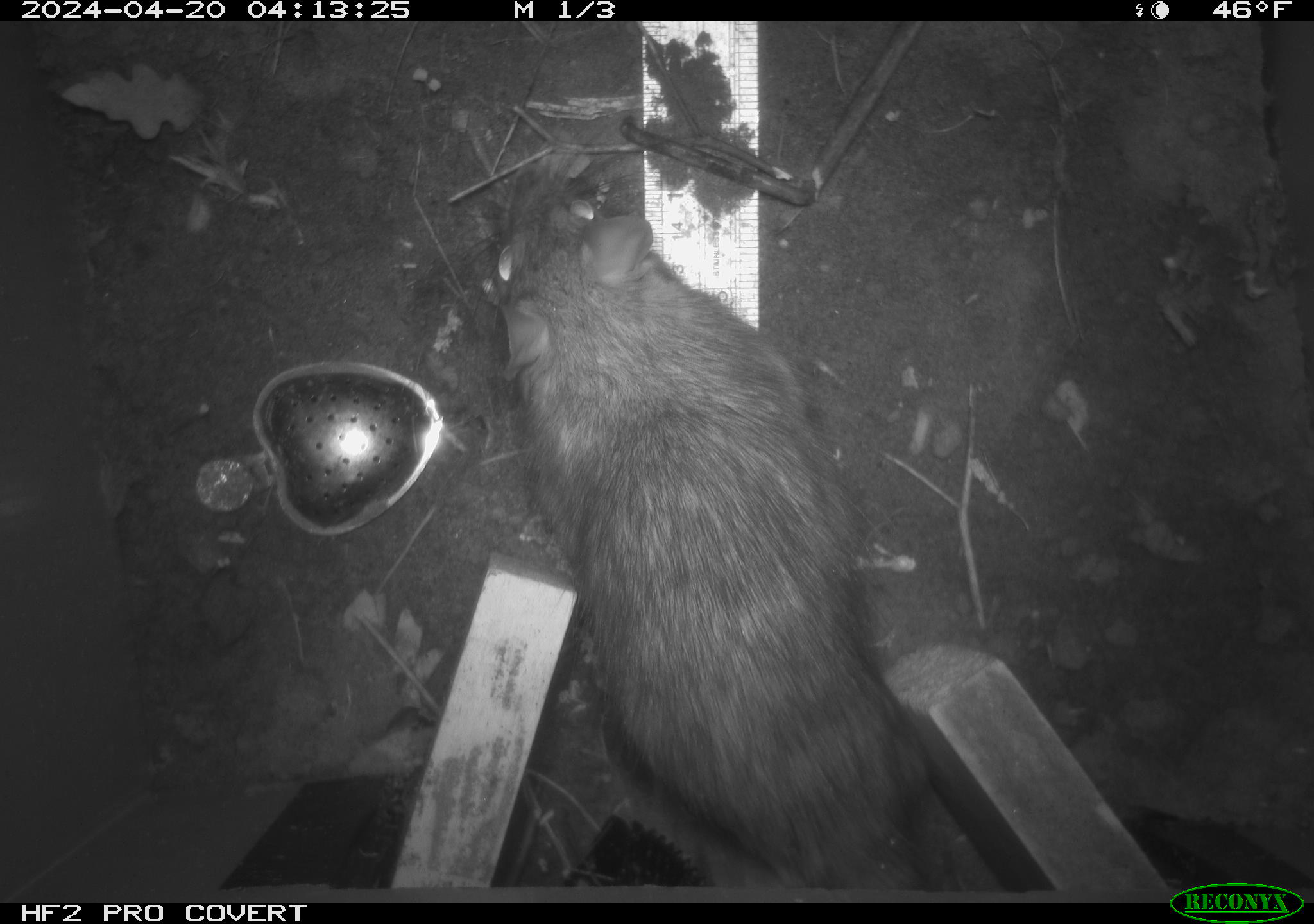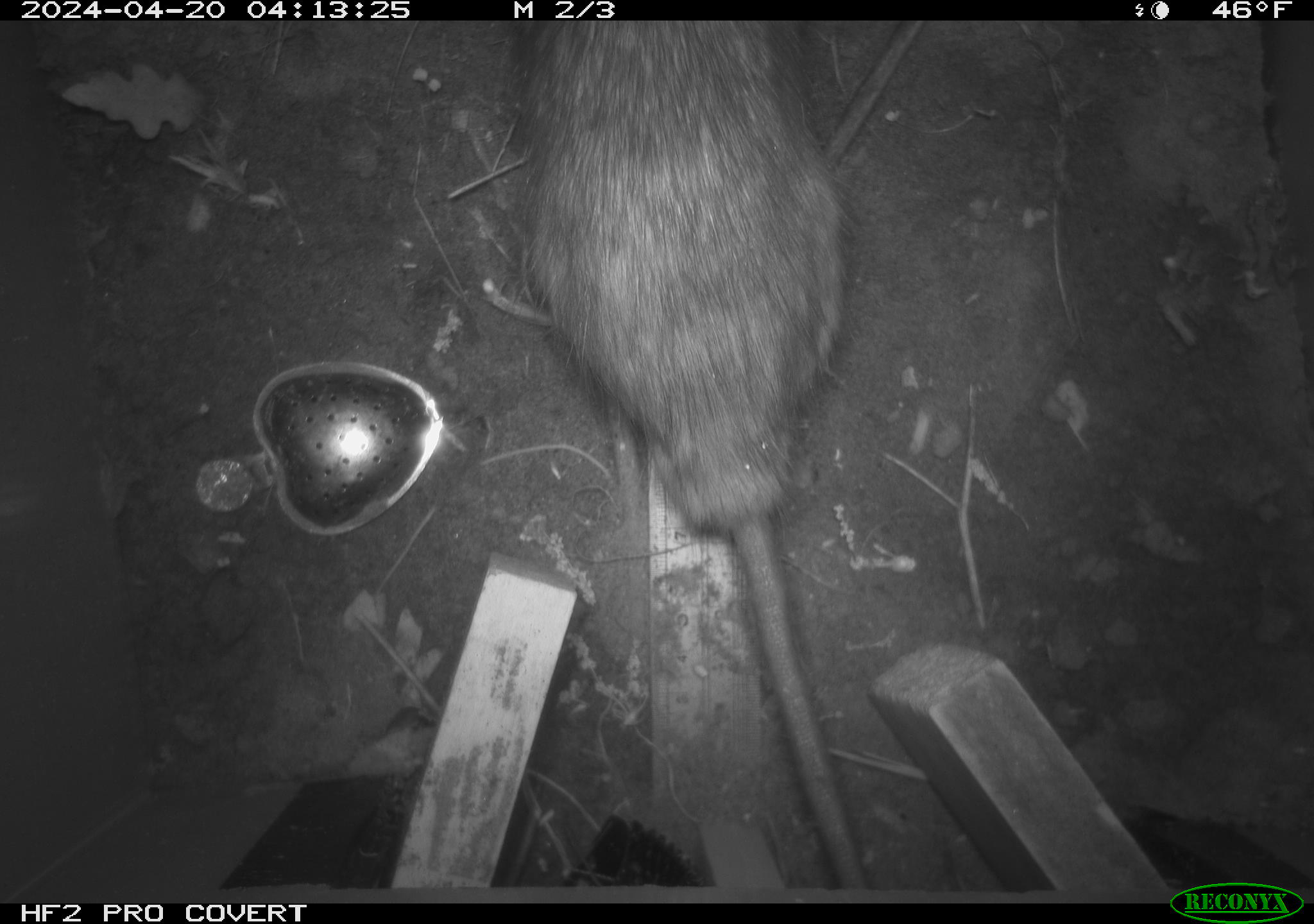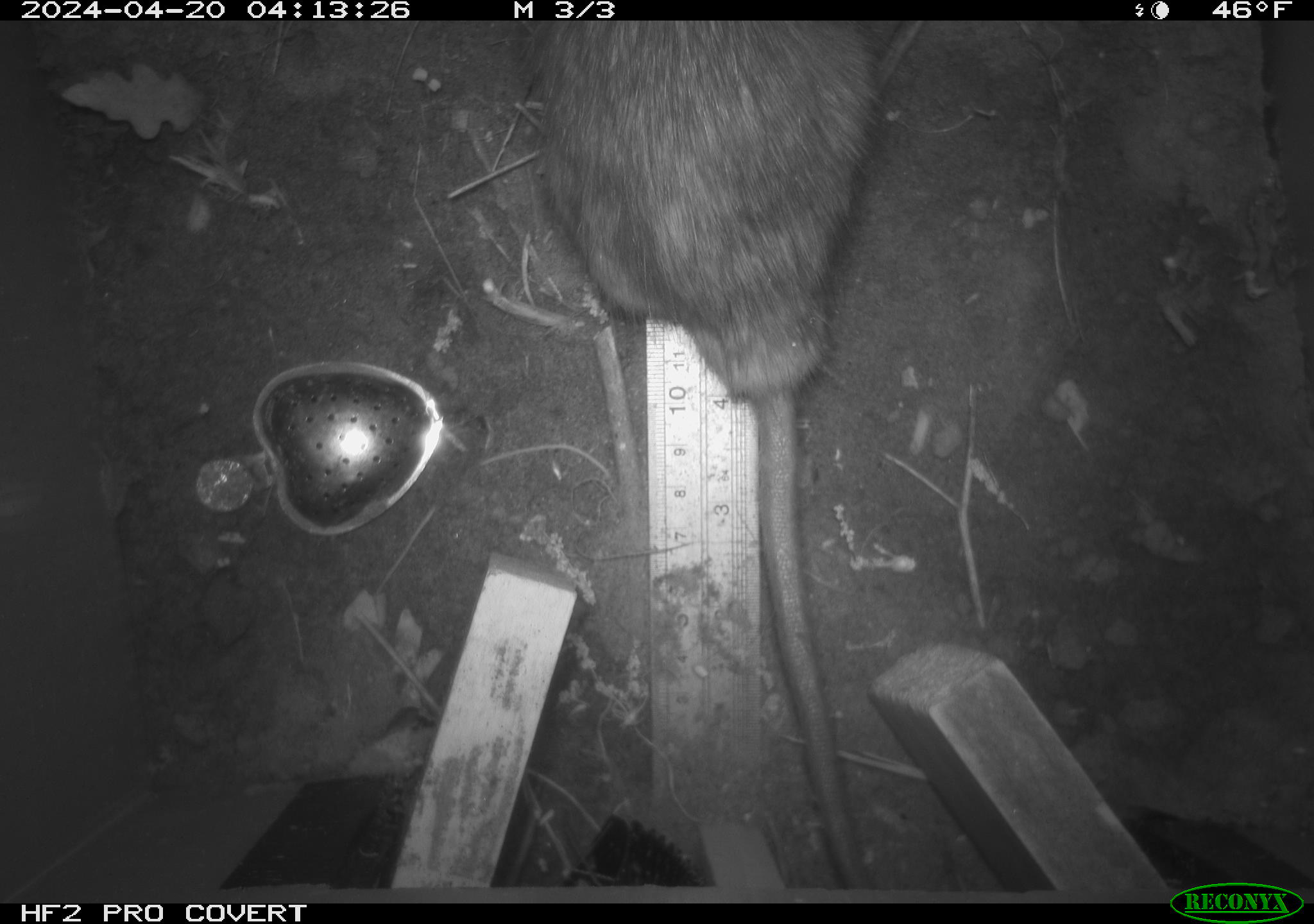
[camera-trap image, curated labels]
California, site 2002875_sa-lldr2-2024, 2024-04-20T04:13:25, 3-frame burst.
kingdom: Animalia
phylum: Chordata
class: Mammalia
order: Rodentia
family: Muridae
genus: Rattus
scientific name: Rattus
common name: rat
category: rattus species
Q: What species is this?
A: Rattus species (rat) (Rattus).